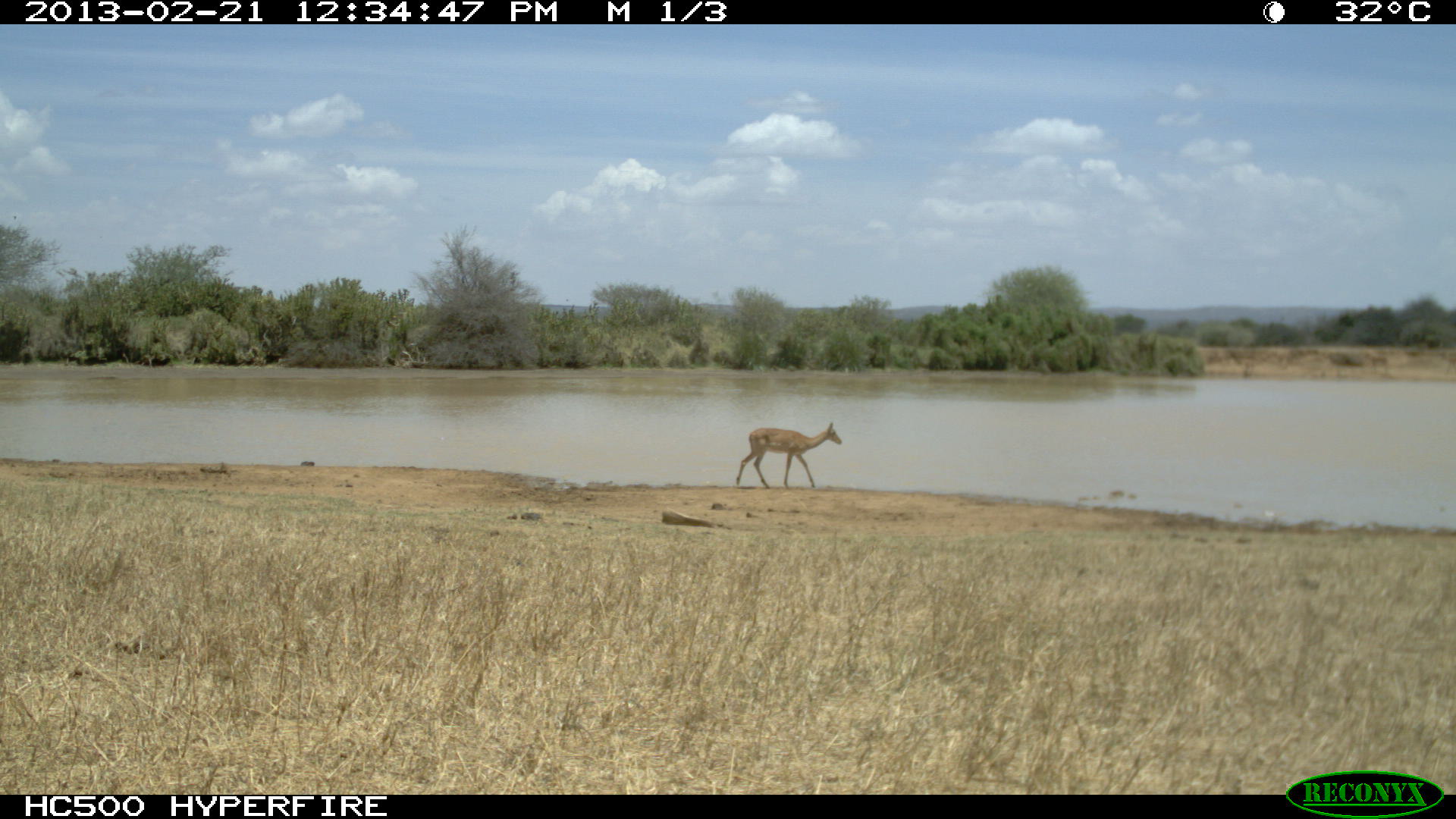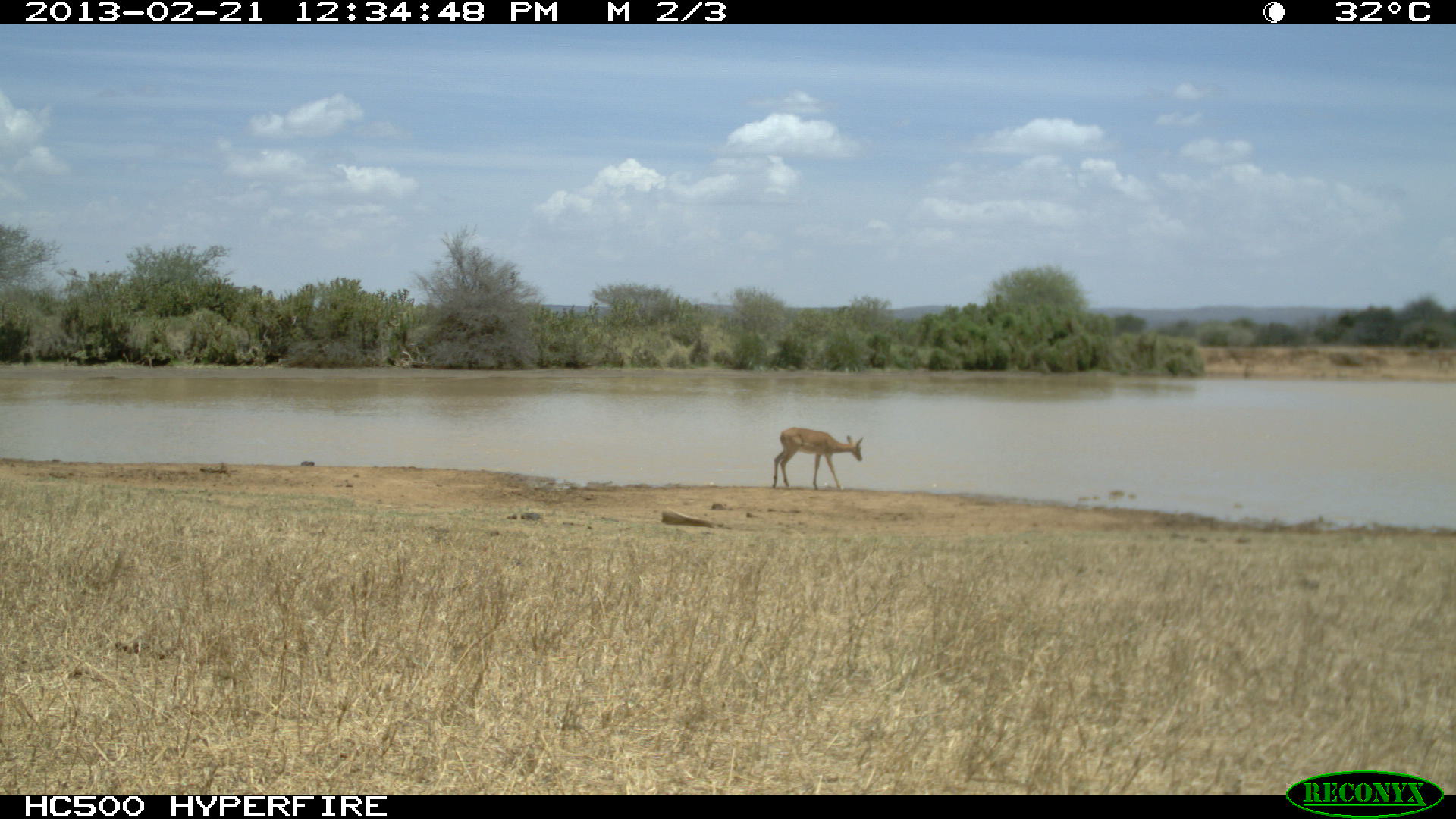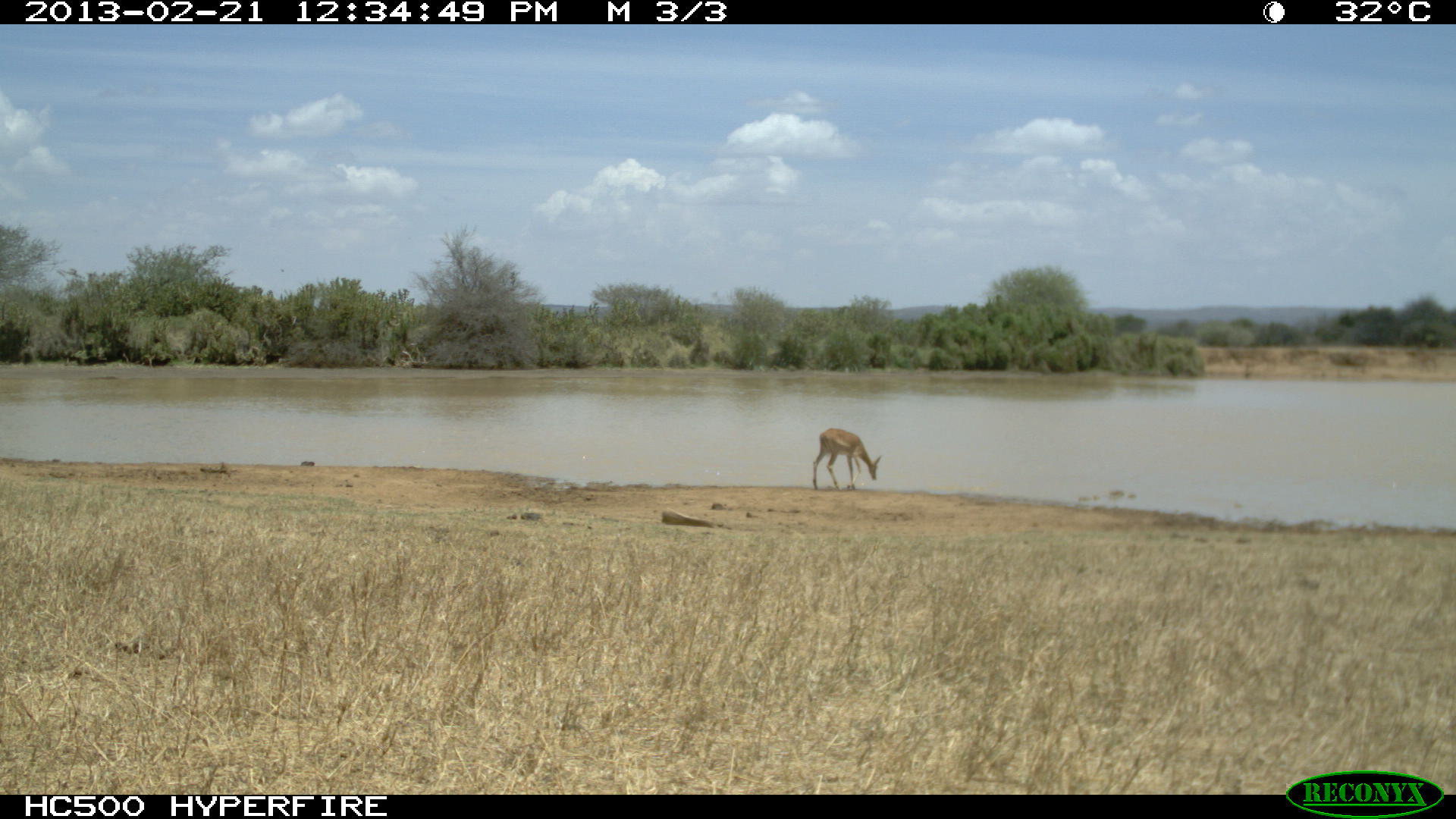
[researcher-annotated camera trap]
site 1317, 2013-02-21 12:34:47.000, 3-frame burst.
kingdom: Animalia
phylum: Chordata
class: Mammalia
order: Artiodactyla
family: Bovidae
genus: Aepyceros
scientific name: Aepyceros melampus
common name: impala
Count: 1.